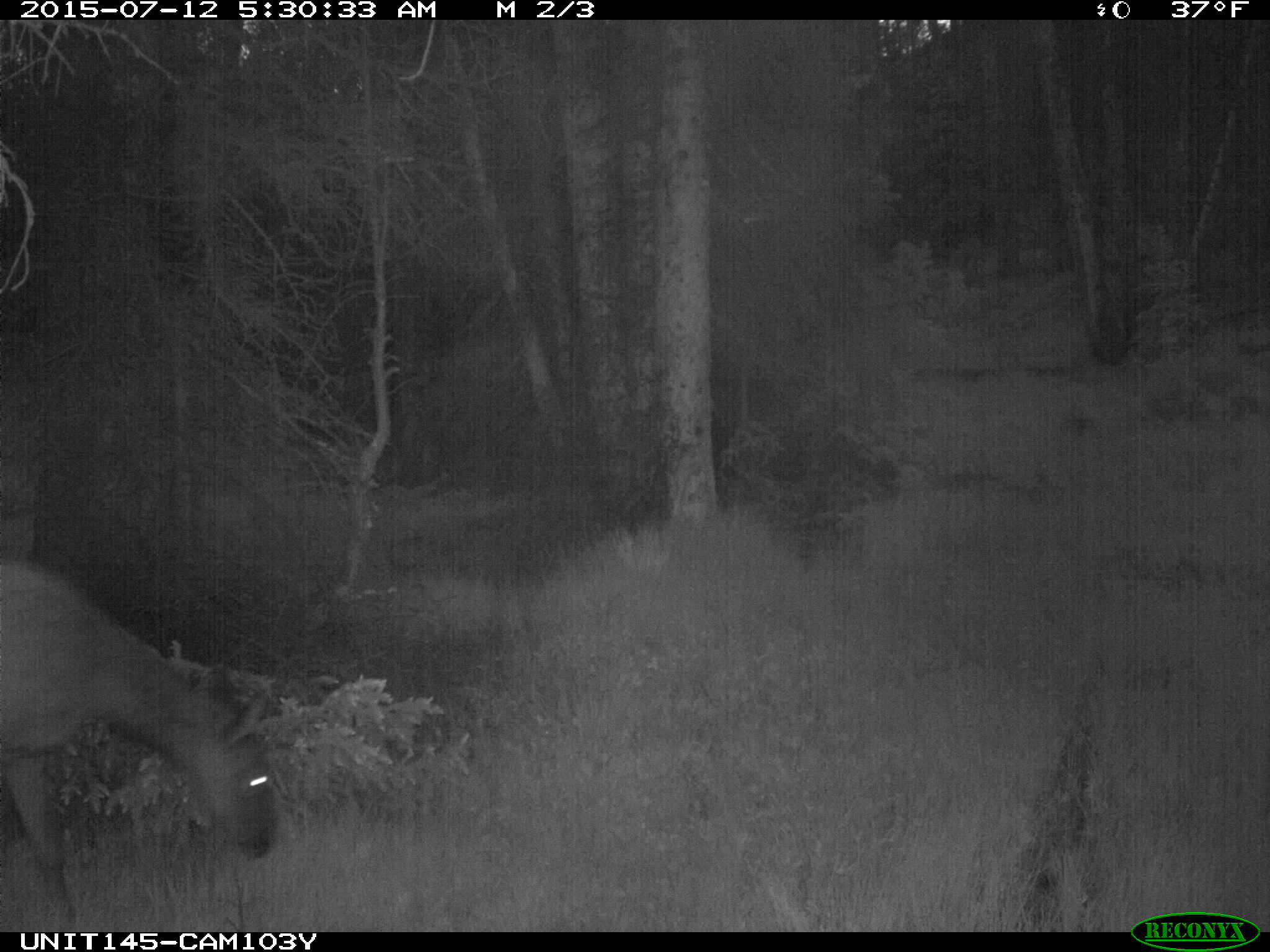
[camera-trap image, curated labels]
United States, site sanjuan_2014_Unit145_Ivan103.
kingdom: Animalia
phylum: Chordata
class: Mammalia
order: Artiodactyla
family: Cervidae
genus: Cervus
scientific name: Cervus elaphus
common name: red deer